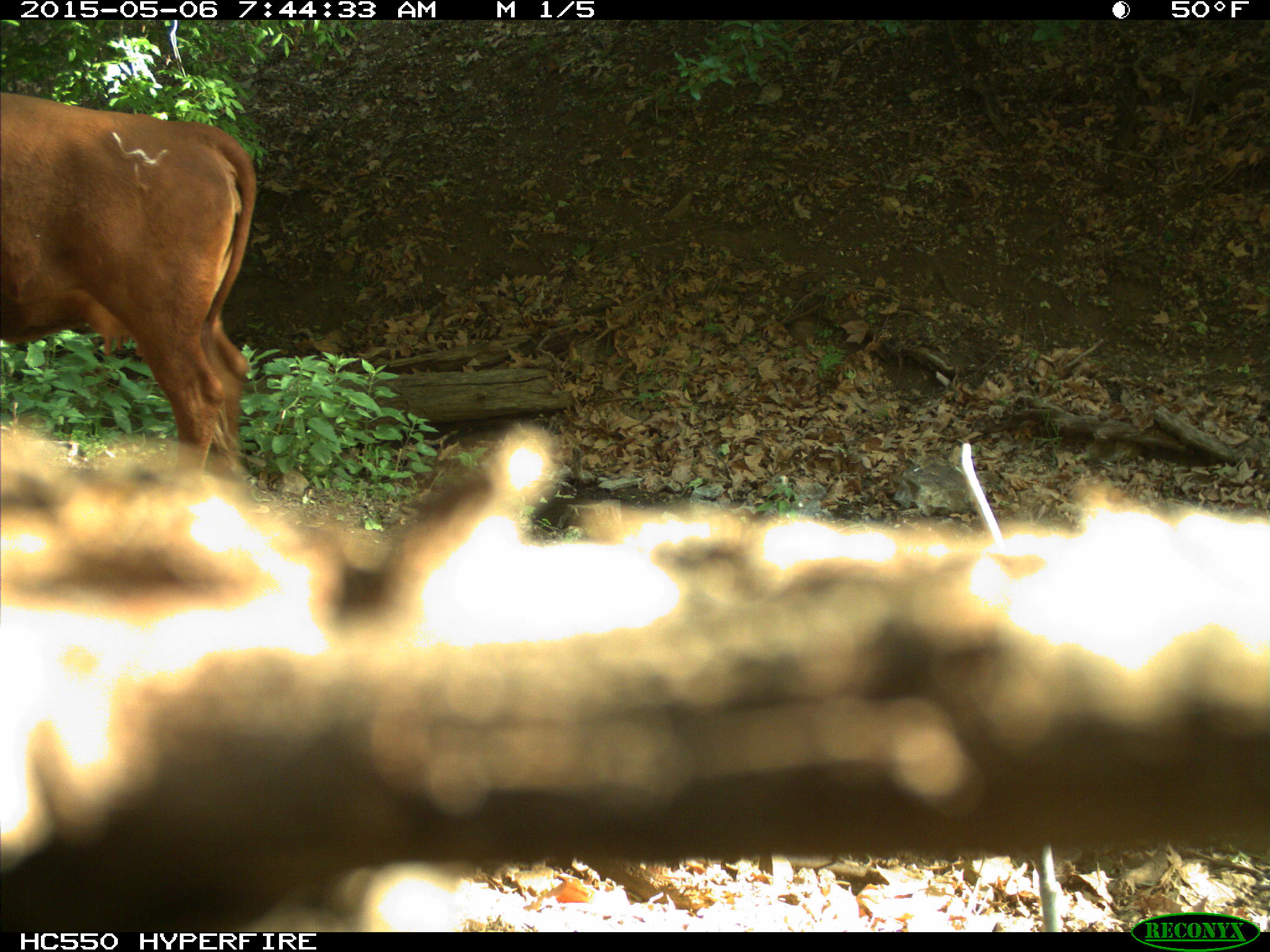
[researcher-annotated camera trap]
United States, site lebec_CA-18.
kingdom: Animalia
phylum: Chordata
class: Mammalia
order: Artiodactyla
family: Bovidae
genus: Bos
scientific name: Bos taurus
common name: domestic cow